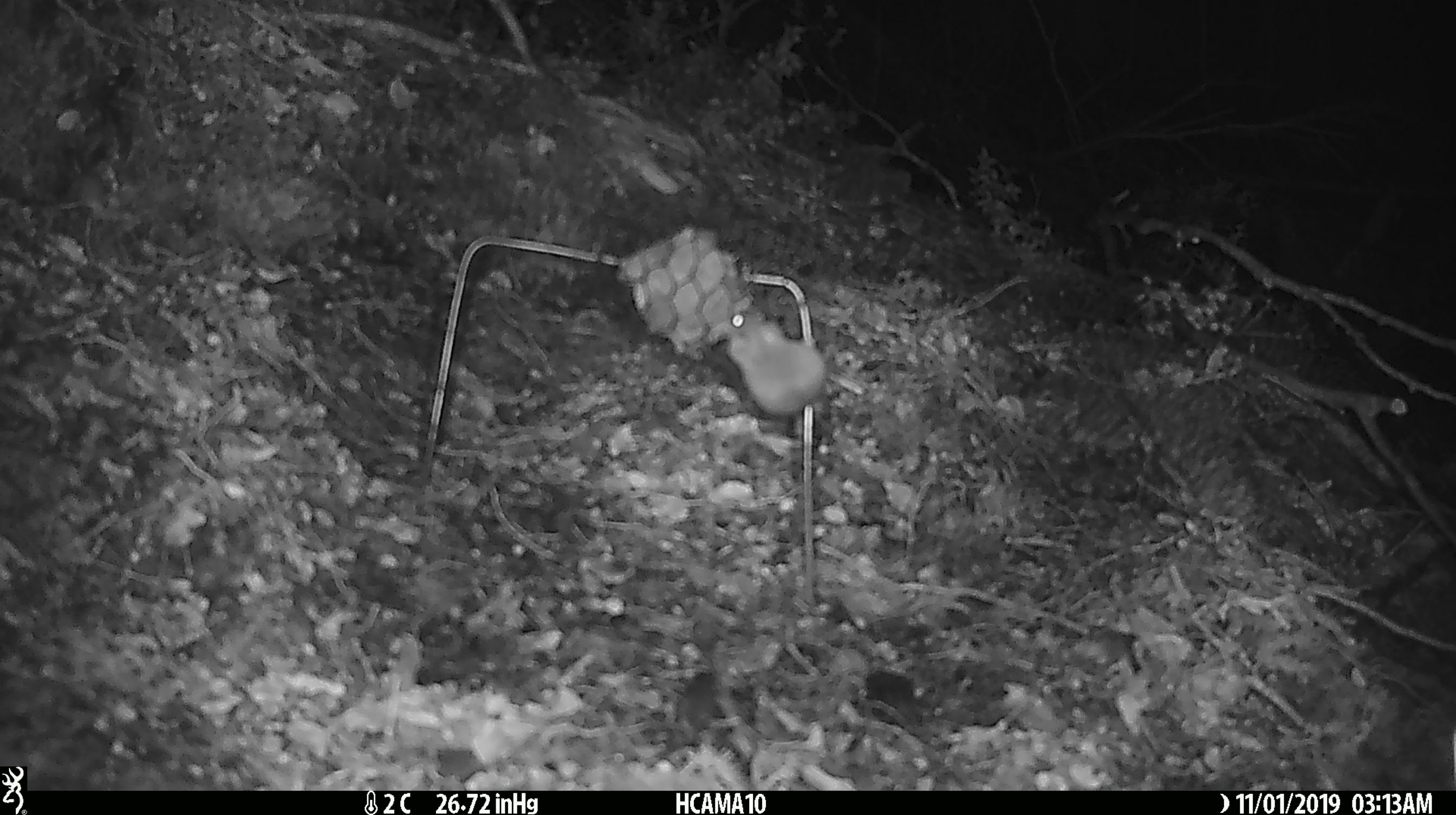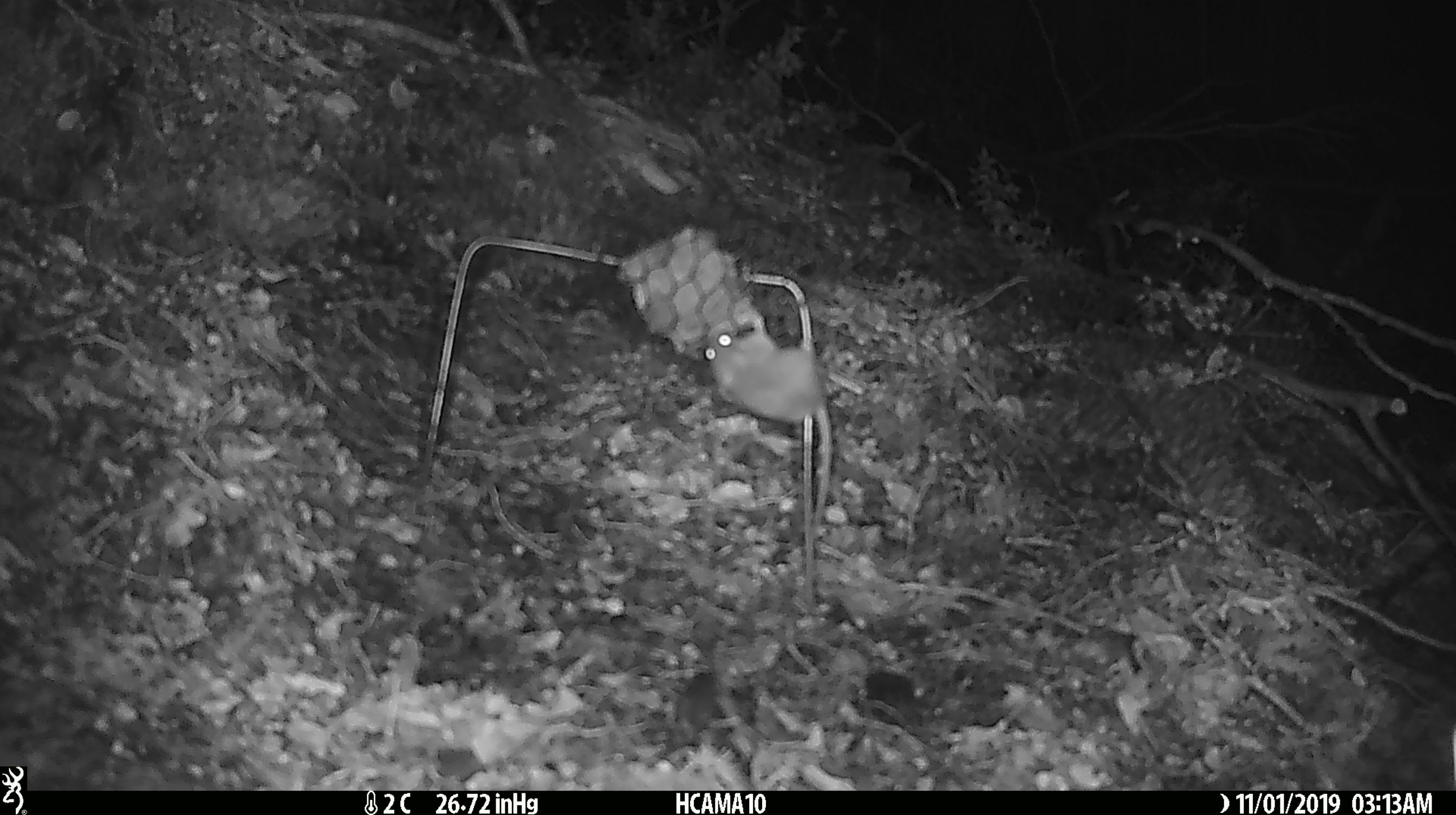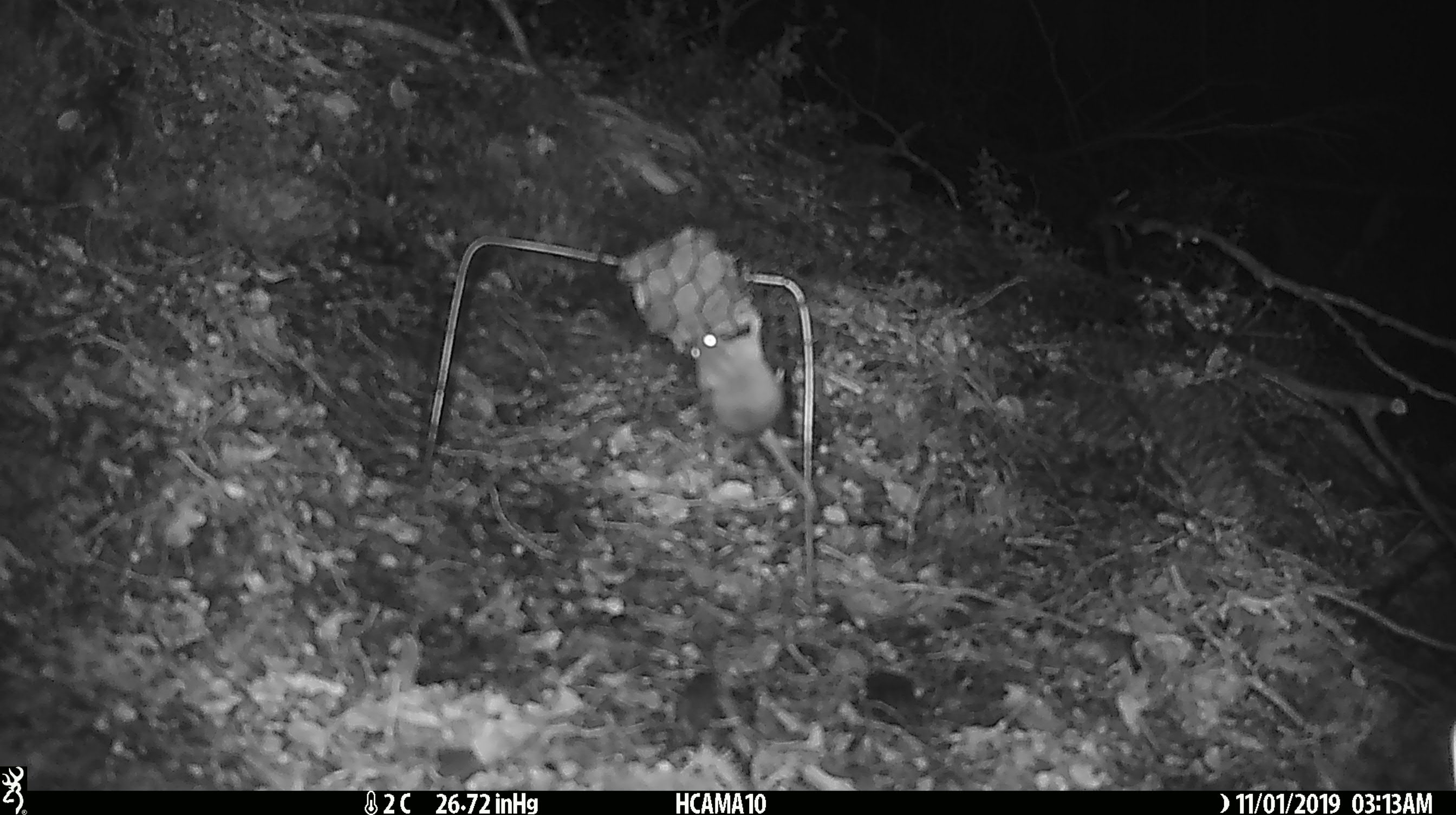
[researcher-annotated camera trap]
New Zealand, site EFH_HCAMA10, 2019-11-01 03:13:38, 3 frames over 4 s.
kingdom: Animalia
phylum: Chordata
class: Mammalia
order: Rodentia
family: Muridae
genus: Mus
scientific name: Mus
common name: mouse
Mouse (Mus).